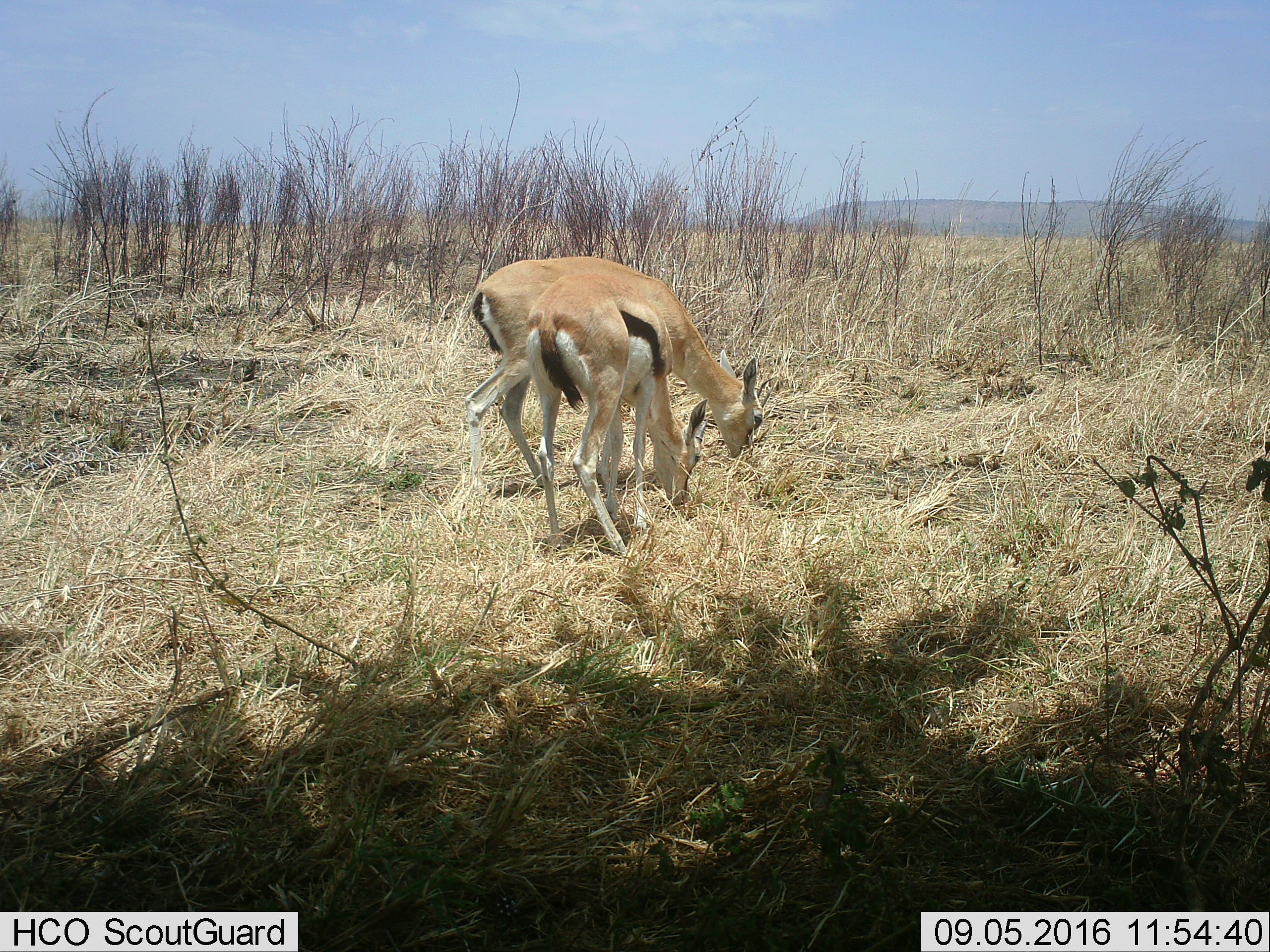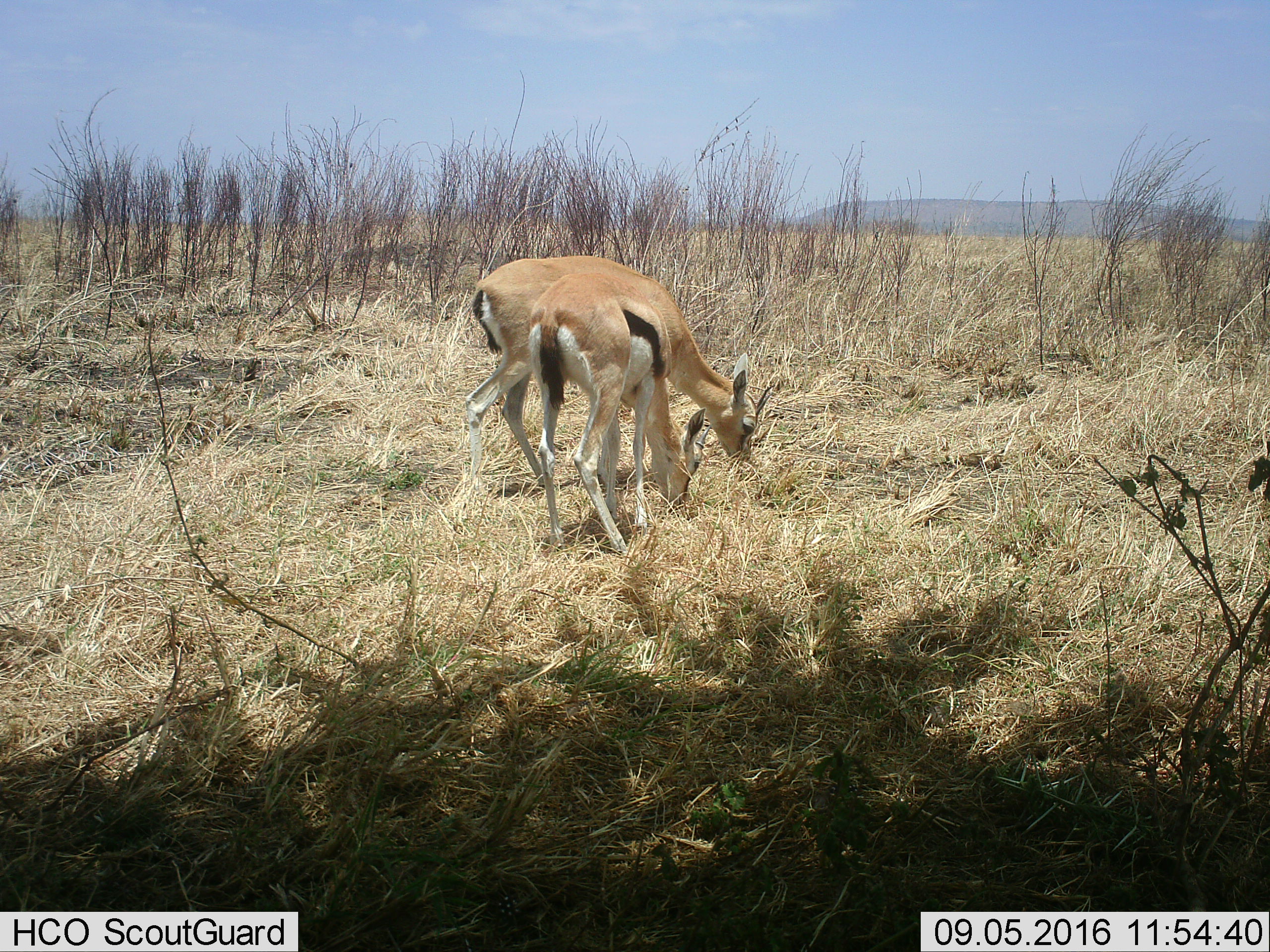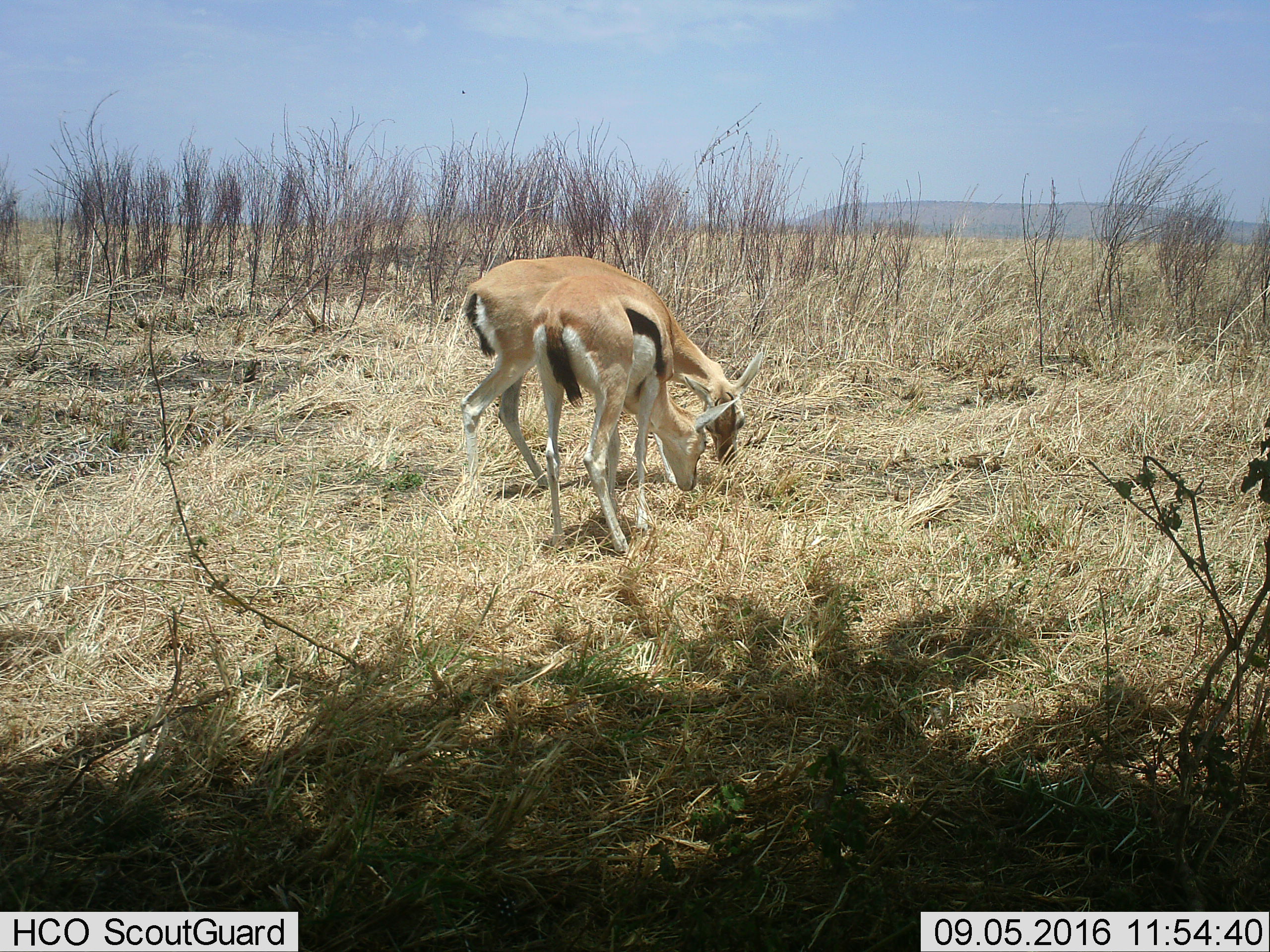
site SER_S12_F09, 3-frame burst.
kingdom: Animalia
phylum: Chordata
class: Mammalia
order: Artiodactyla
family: Bovidae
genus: Eudorcas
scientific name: Eudorcas thomsonii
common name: thomson's gazelle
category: gazellethomsons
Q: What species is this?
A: Gazellethomsons (thomson's gazelle) (Eudorcas thomsonii).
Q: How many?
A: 2.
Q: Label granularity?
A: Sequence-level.